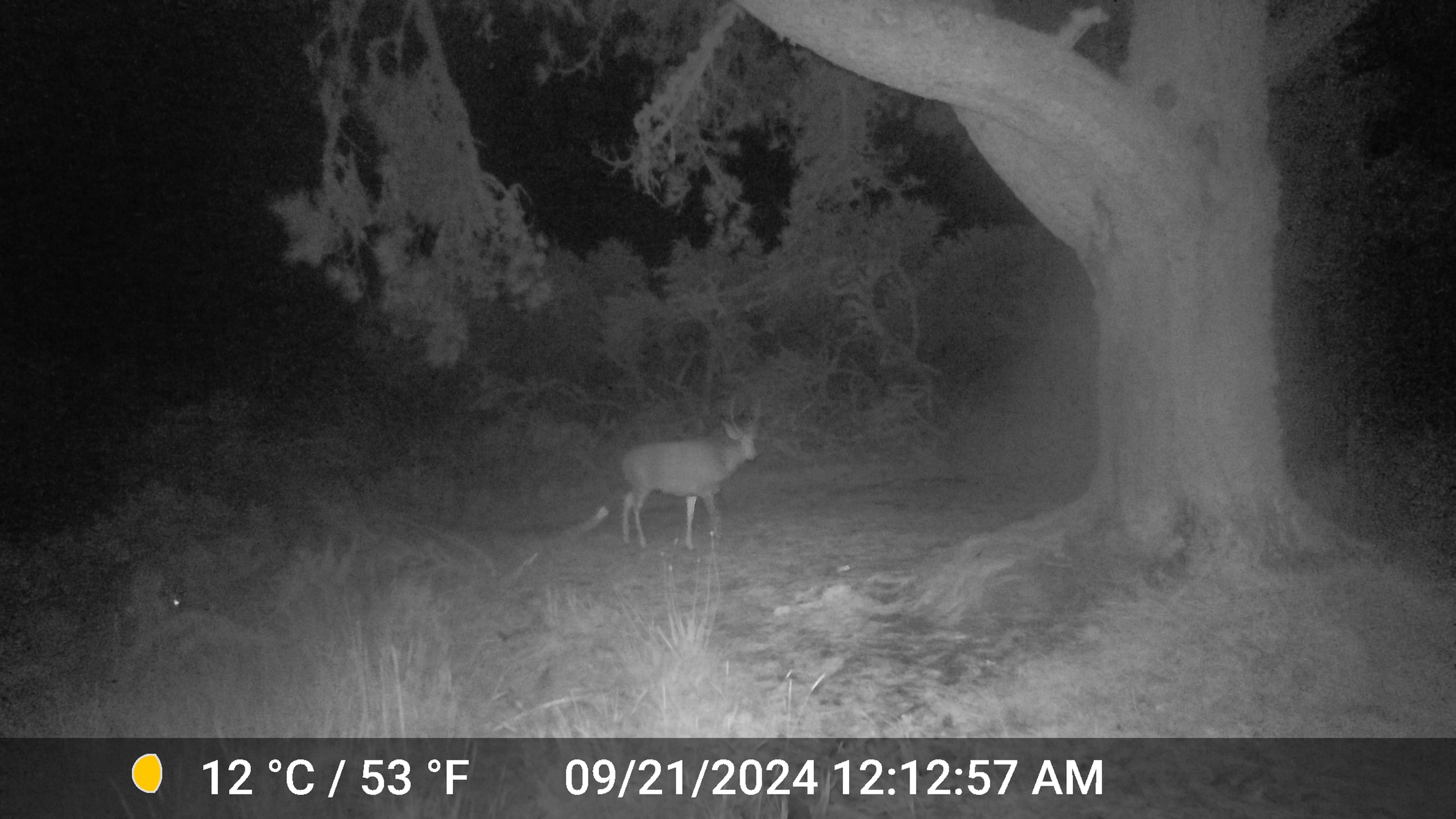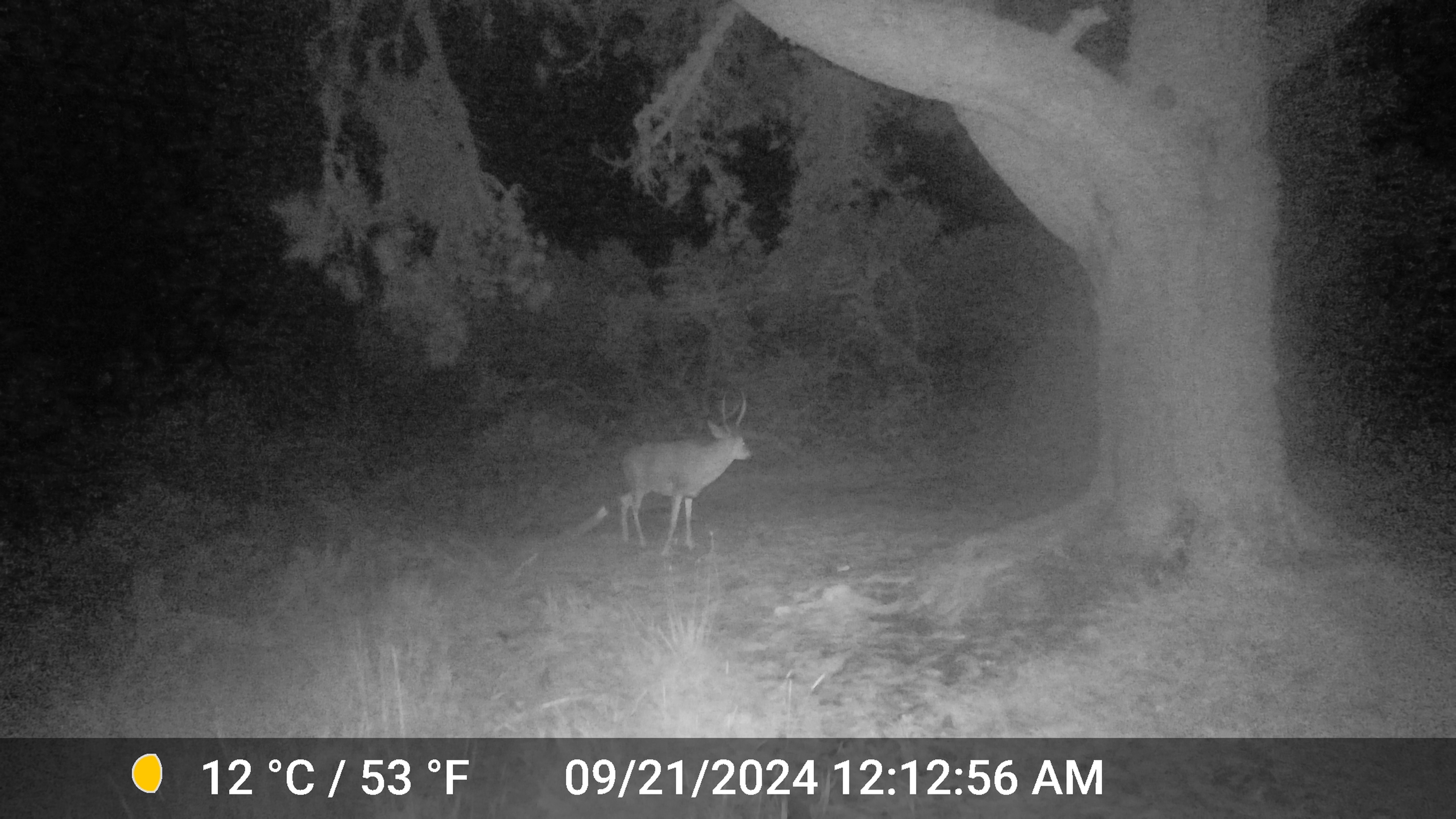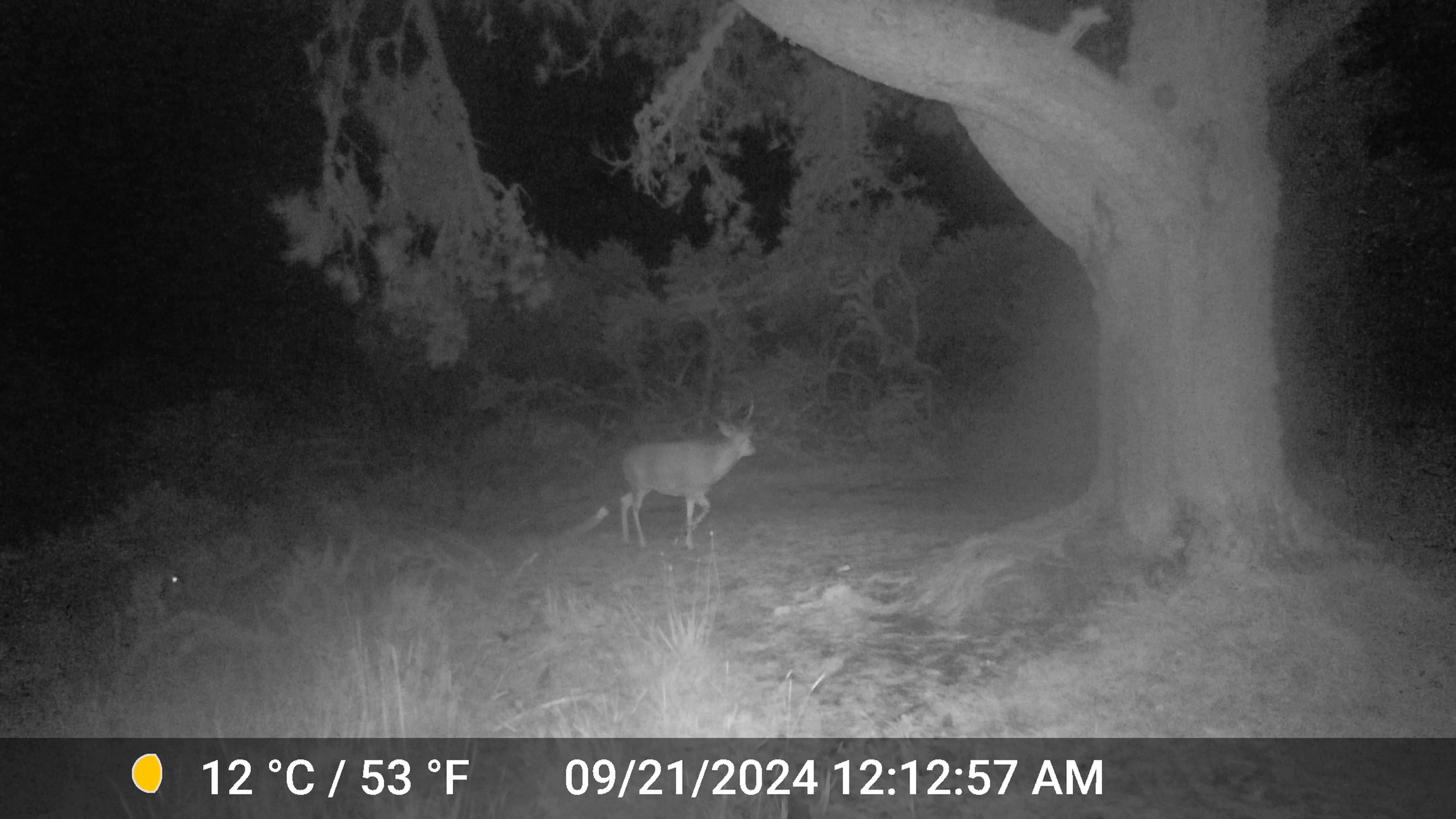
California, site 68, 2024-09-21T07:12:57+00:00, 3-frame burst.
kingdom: Animalia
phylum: Chordata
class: Mammalia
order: Artiodactyla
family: Cervidae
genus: Odocoileus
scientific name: Odocoileus hemionus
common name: mule deer